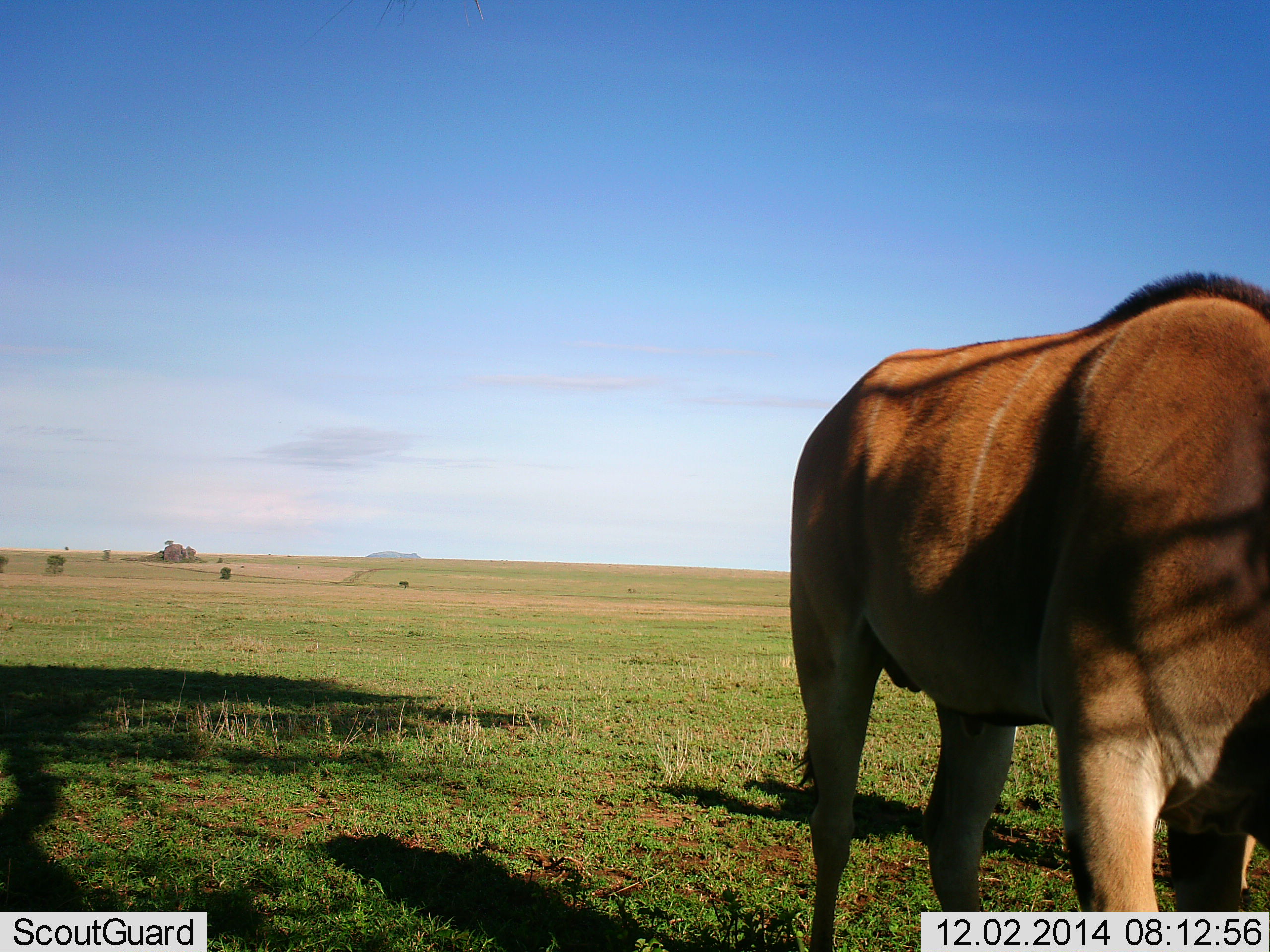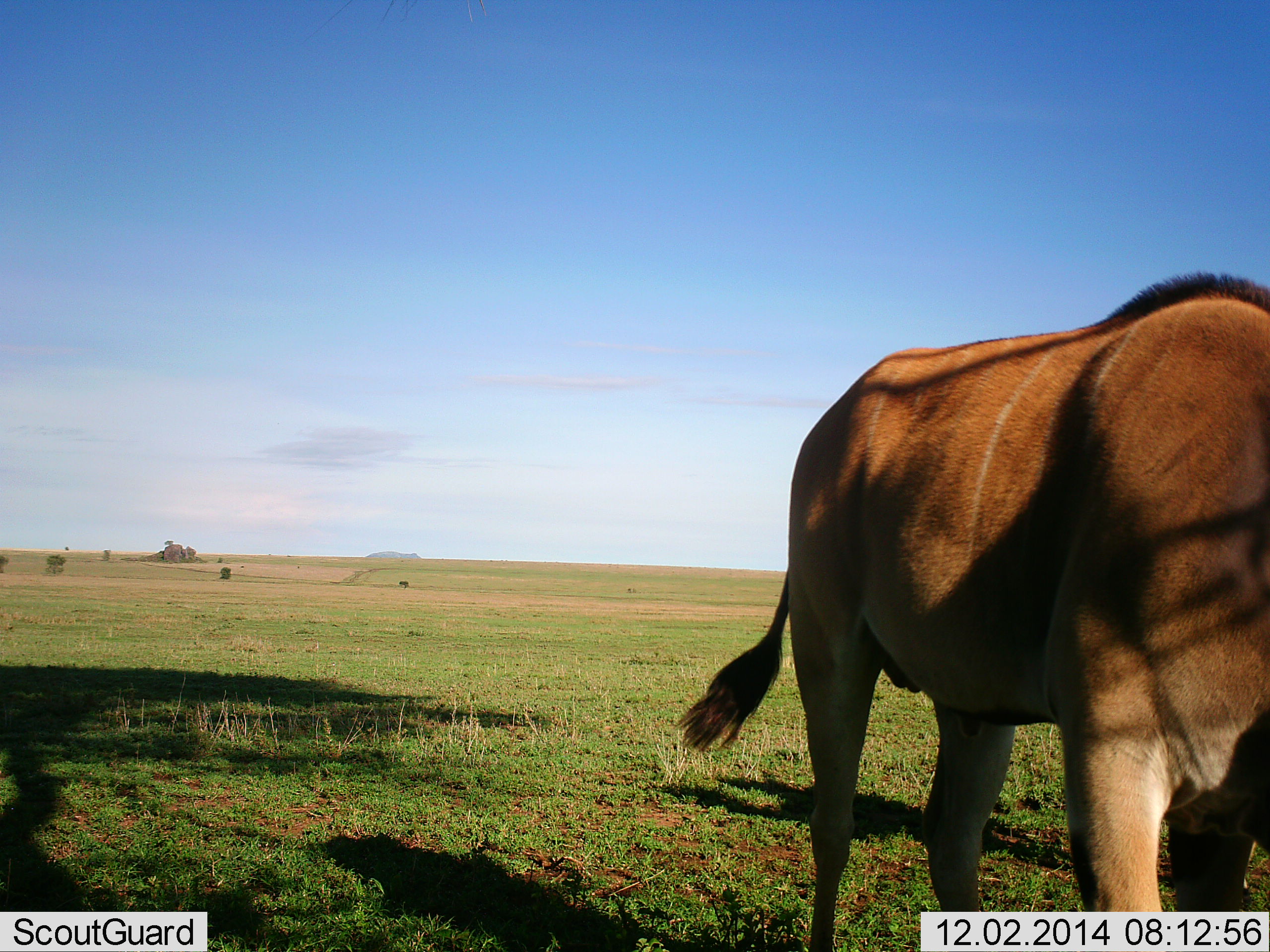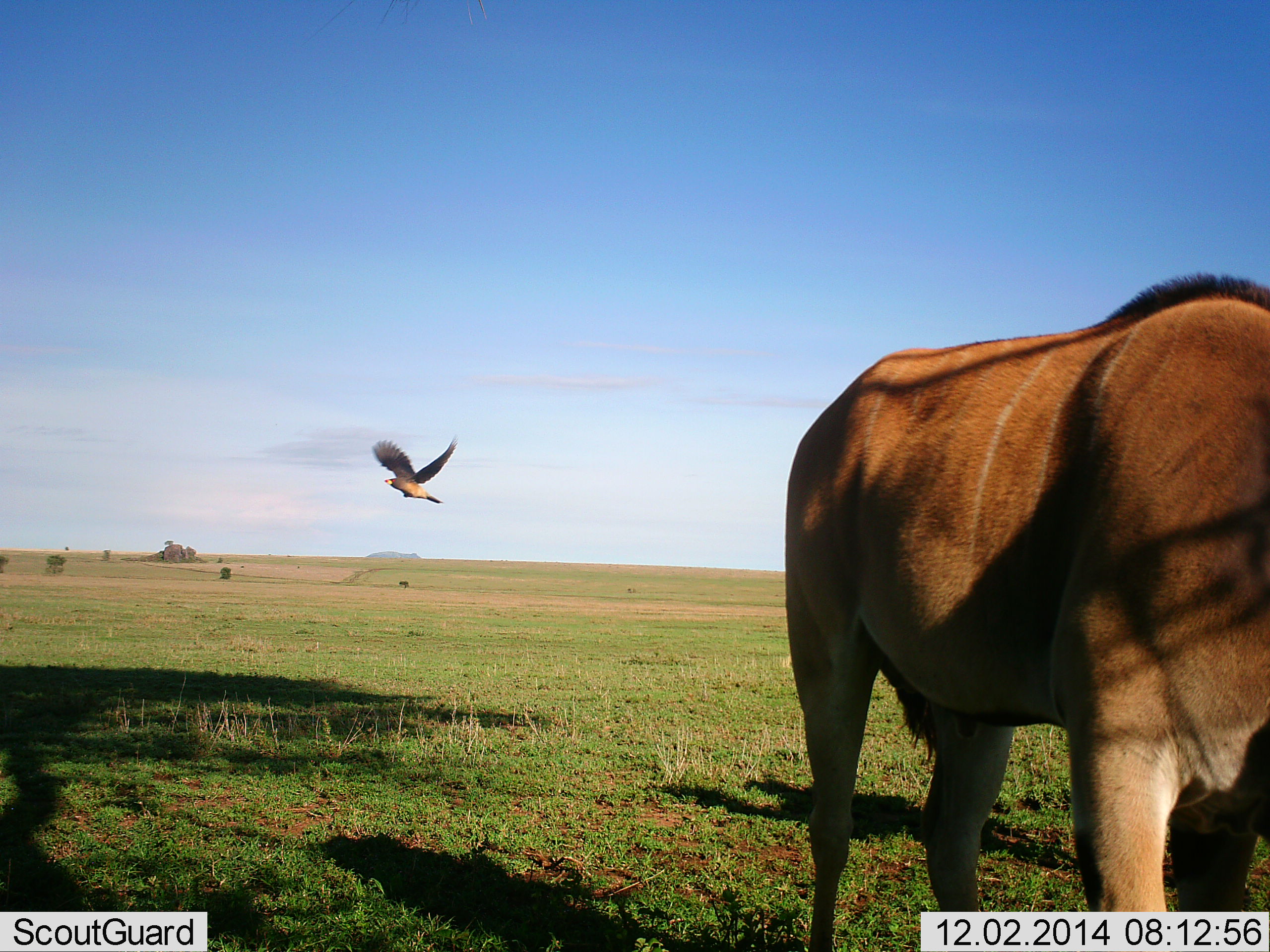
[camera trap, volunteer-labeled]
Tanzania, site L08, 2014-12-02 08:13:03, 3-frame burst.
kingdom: Animalia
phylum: Chordata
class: Mammalia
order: Artiodactyla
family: Bovidae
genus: Tragelaphus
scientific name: Tragelaphus oryx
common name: eland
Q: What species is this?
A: Eland (Tragelaphus oryx).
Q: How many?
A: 1.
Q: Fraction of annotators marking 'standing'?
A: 86%.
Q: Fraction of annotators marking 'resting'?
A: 0%.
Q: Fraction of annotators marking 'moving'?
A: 0%.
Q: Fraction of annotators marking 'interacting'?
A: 0%.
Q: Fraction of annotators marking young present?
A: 0%.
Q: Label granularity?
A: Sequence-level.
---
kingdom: Animalia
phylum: Chordata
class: Aves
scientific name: Aves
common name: bird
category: otherbird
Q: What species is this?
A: Otherbird (bird) (Aves).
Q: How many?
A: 1.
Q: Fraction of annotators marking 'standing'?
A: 8%.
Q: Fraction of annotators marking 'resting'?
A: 0%.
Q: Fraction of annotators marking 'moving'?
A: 92%.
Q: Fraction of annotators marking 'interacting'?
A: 0%.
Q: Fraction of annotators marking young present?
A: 0%.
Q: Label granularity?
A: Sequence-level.